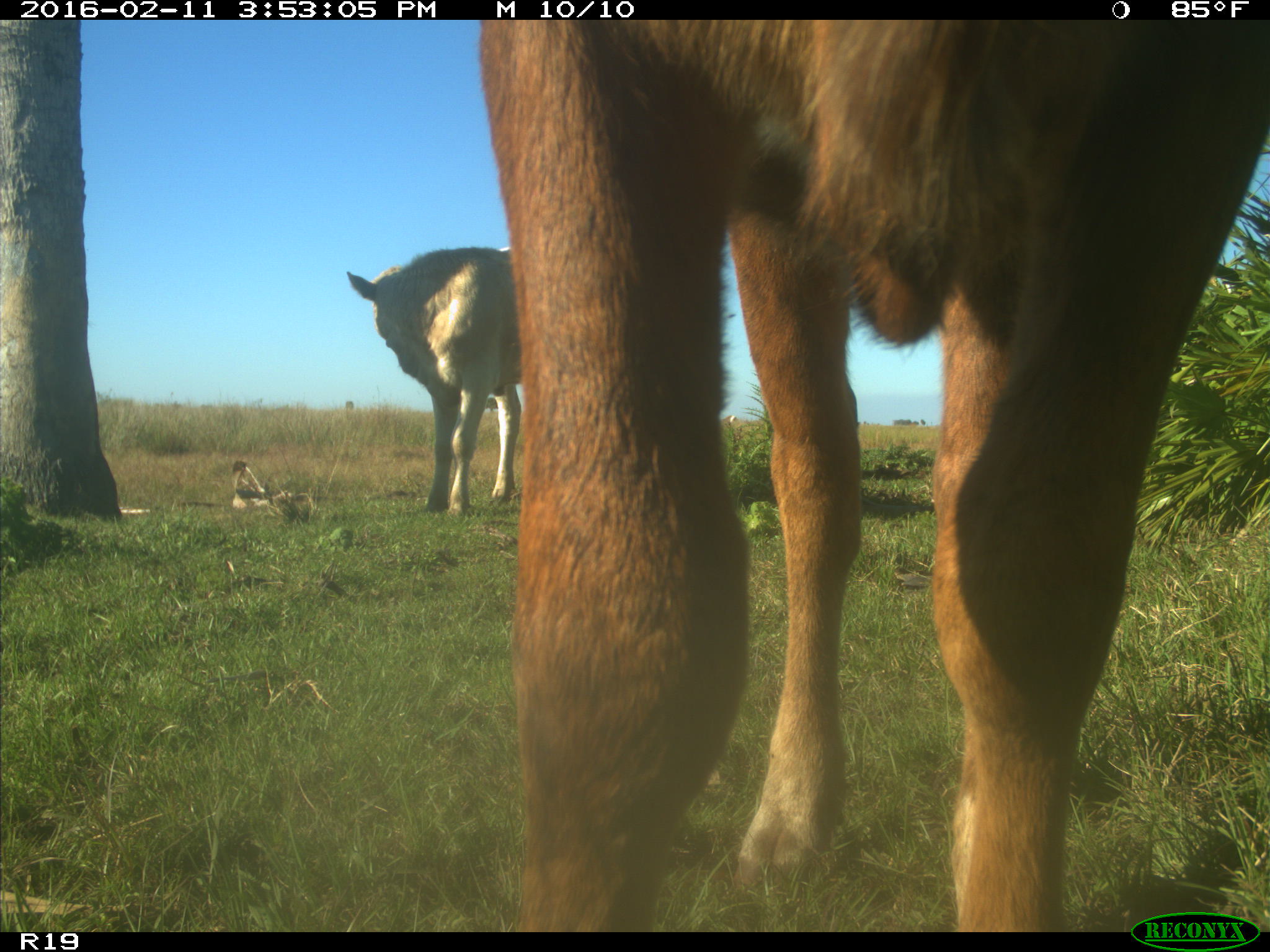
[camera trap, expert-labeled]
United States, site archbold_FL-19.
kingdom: Animalia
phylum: Chordata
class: Mammalia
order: Artiodactyla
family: Bovidae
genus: Bos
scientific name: Bos taurus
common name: domestic cow